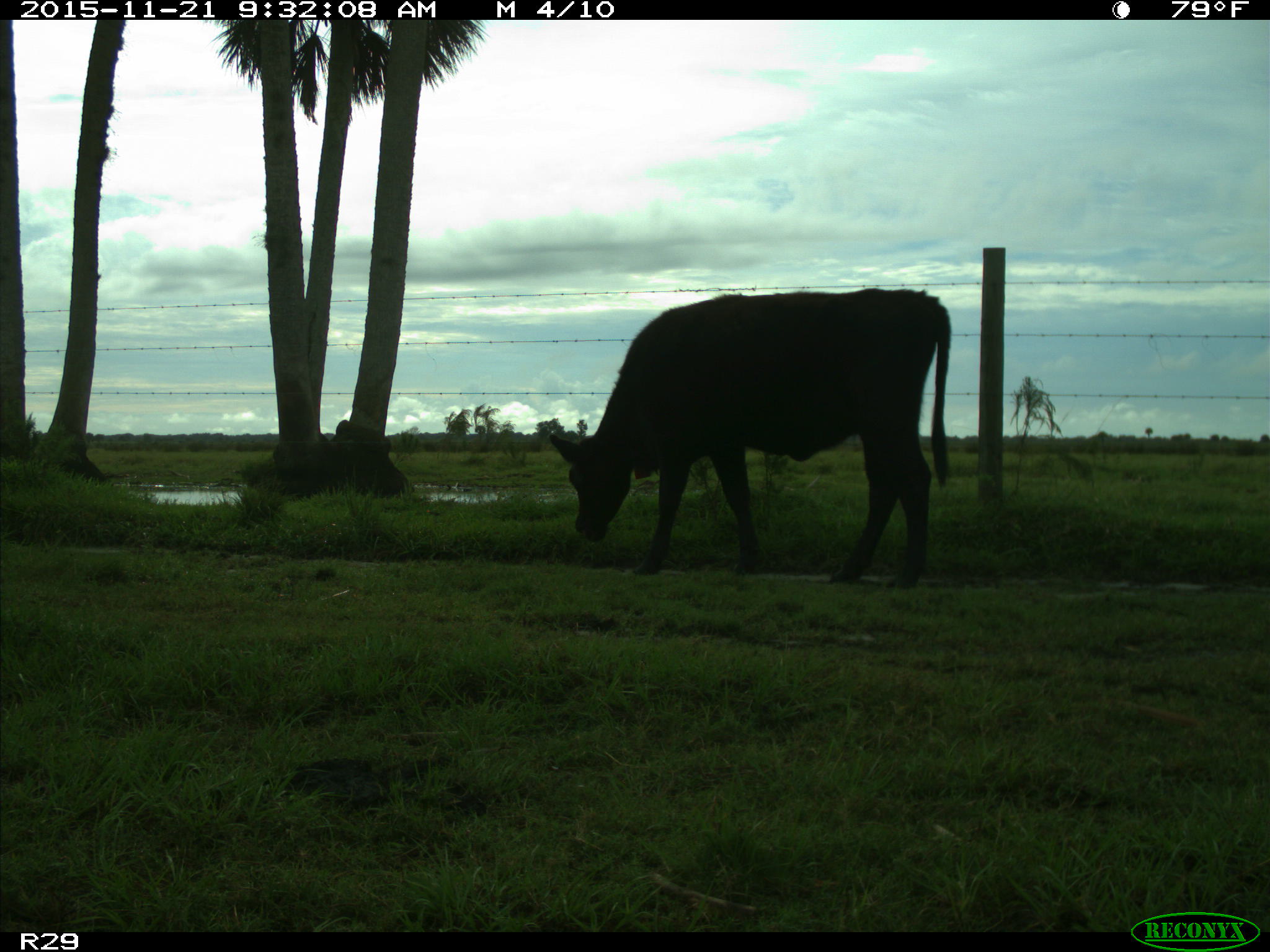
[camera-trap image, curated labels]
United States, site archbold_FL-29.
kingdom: Animalia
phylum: Chordata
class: Mammalia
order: Artiodactyla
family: Bovidae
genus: Bos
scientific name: Bos taurus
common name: domestic cow